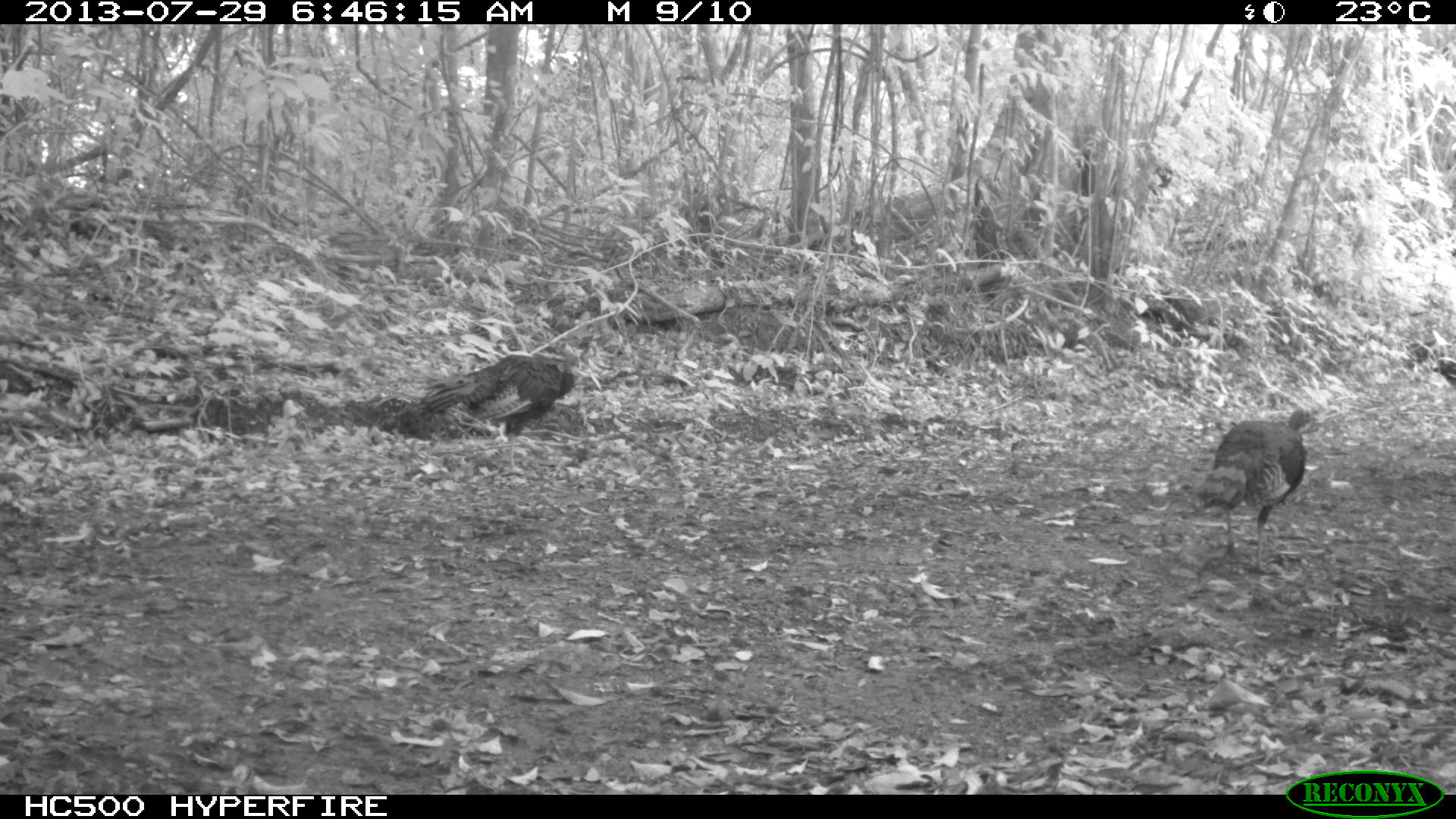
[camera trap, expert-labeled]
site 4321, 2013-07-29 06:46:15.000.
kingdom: Animalia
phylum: Chordata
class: Aves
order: Galliformes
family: Phasianidae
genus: Meleagris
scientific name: Meleagris ocellata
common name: ocellated turkey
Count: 3.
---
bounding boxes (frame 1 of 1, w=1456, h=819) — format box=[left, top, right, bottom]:
meleagris ocellata: box=[1195, 408, 1318, 576]; box=[417, 352, 580, 468]; box=[1433, 356, 1456, 389]